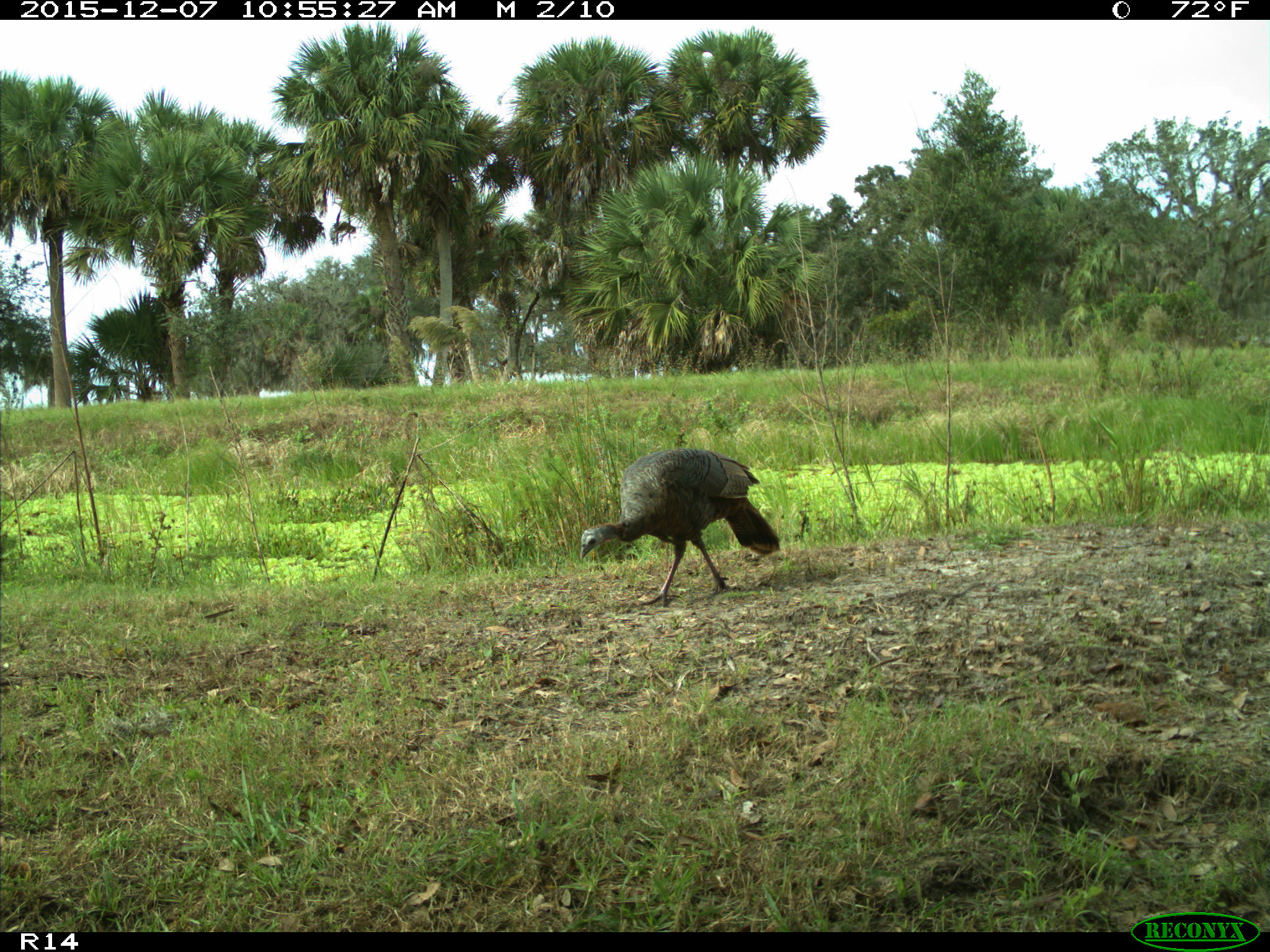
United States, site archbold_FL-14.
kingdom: Animalia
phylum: Chordata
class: Aves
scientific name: Aves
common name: birds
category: unidentified bird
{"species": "unidentified bird (birds) (Aves)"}